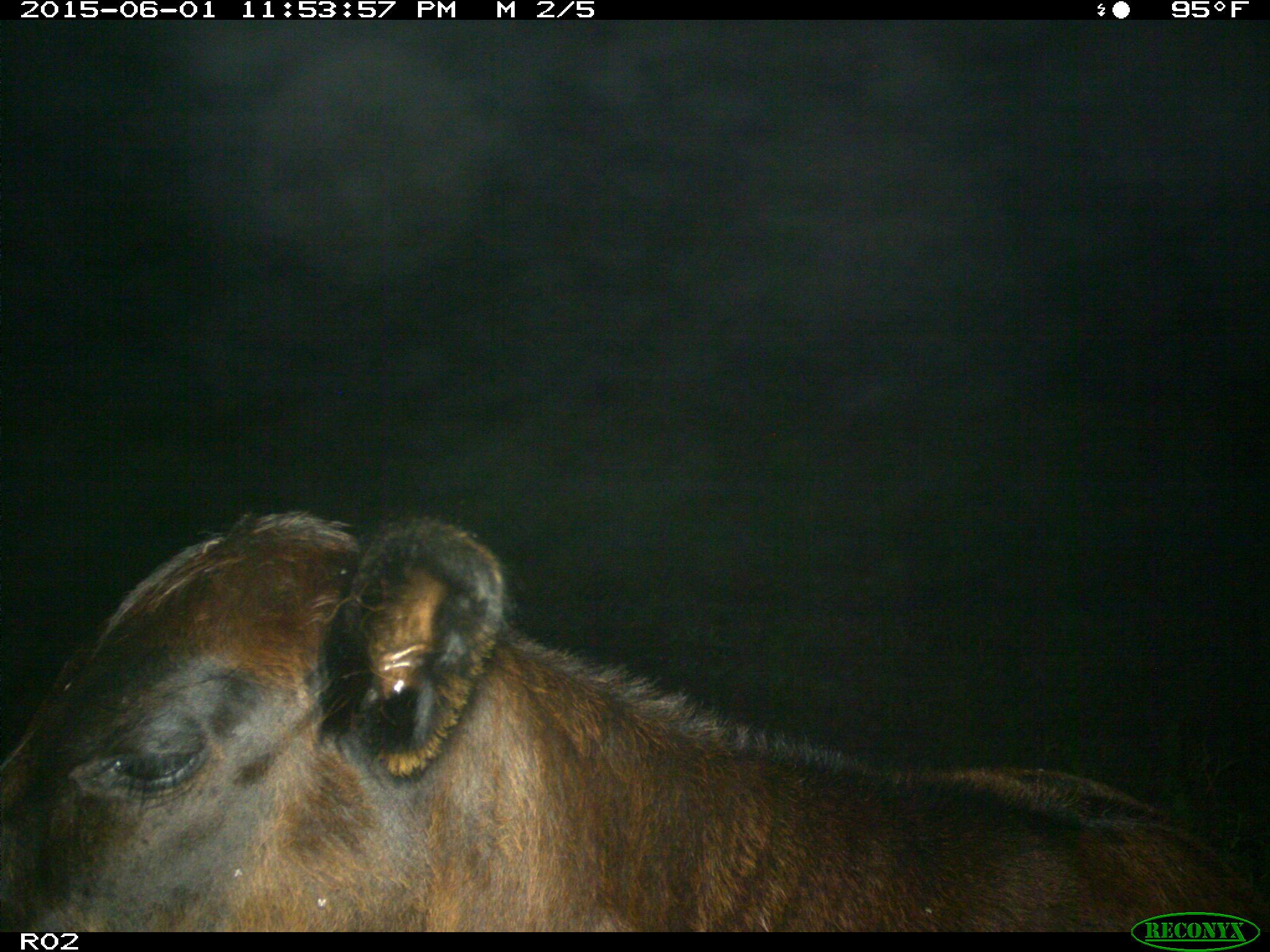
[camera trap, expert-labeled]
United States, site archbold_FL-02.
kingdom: Animalia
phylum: Chordata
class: Mammalia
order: Artiodactyla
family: Bovidae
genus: Bos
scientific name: Bos taurus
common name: domestic cow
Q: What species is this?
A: Bos taurus (domestic cow).